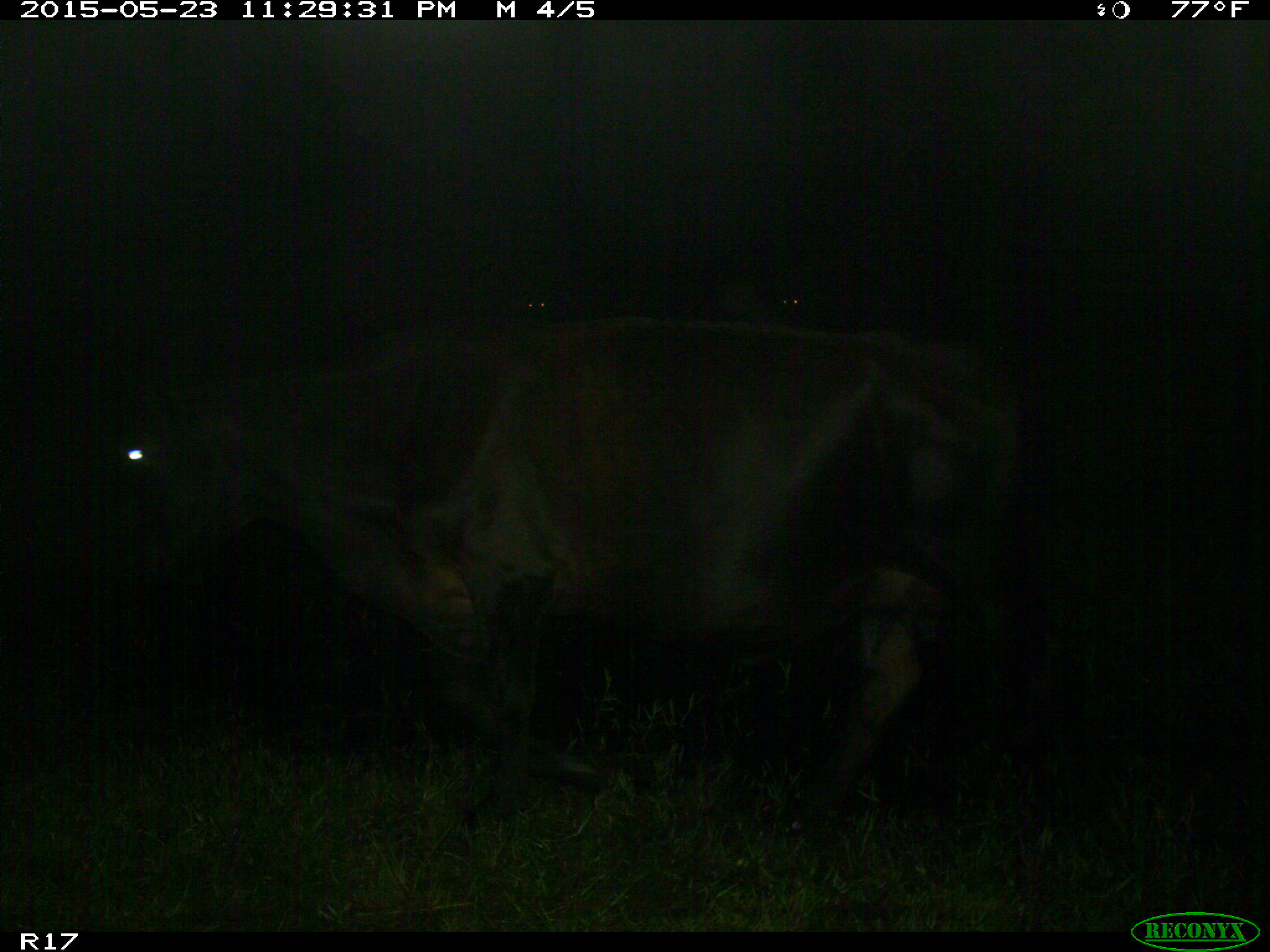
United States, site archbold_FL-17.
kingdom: Animalia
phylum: Chordata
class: Mammalia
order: Artiodactyla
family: Bovidae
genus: Bos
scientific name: Bos taurus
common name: domestic cow